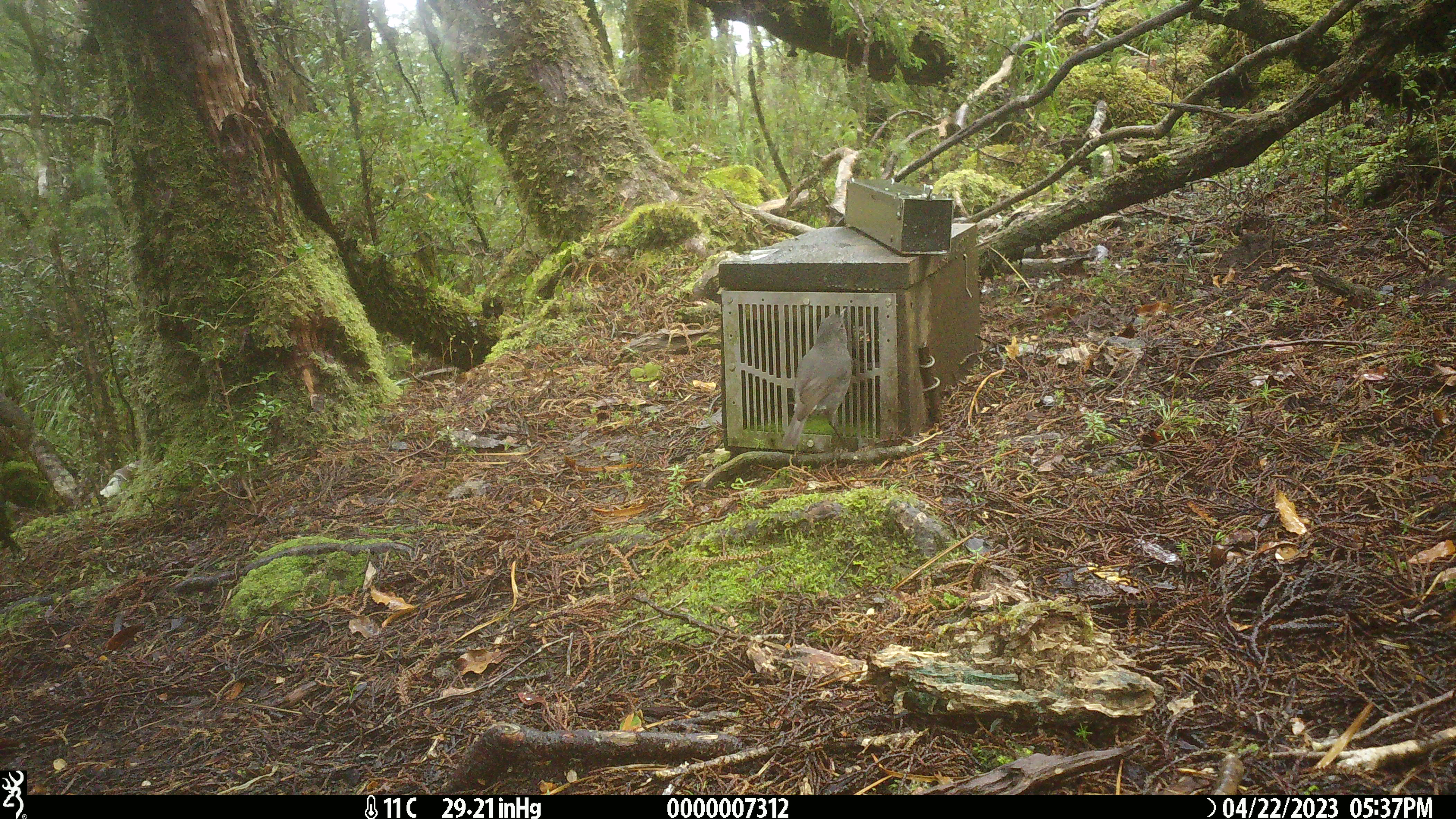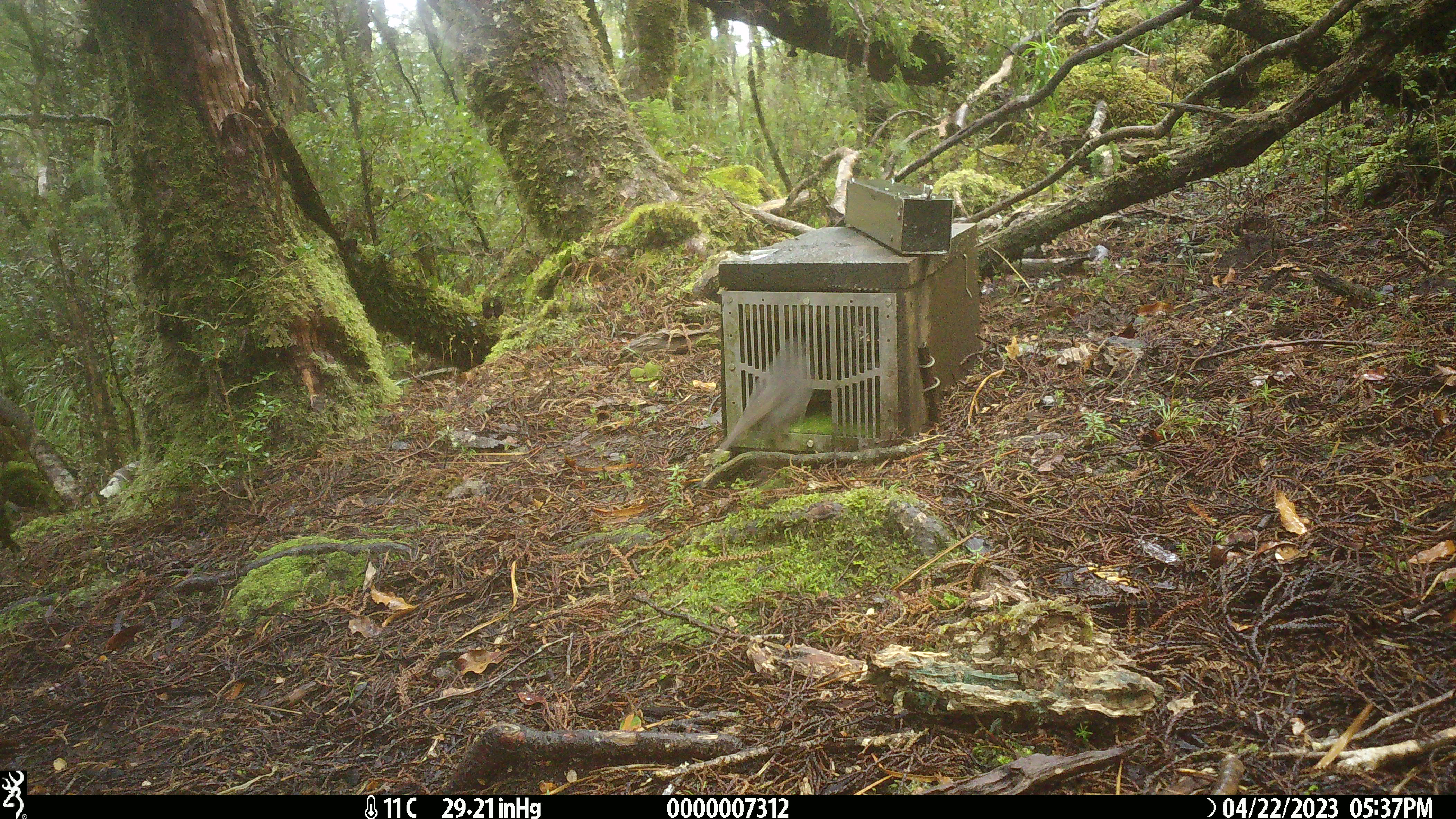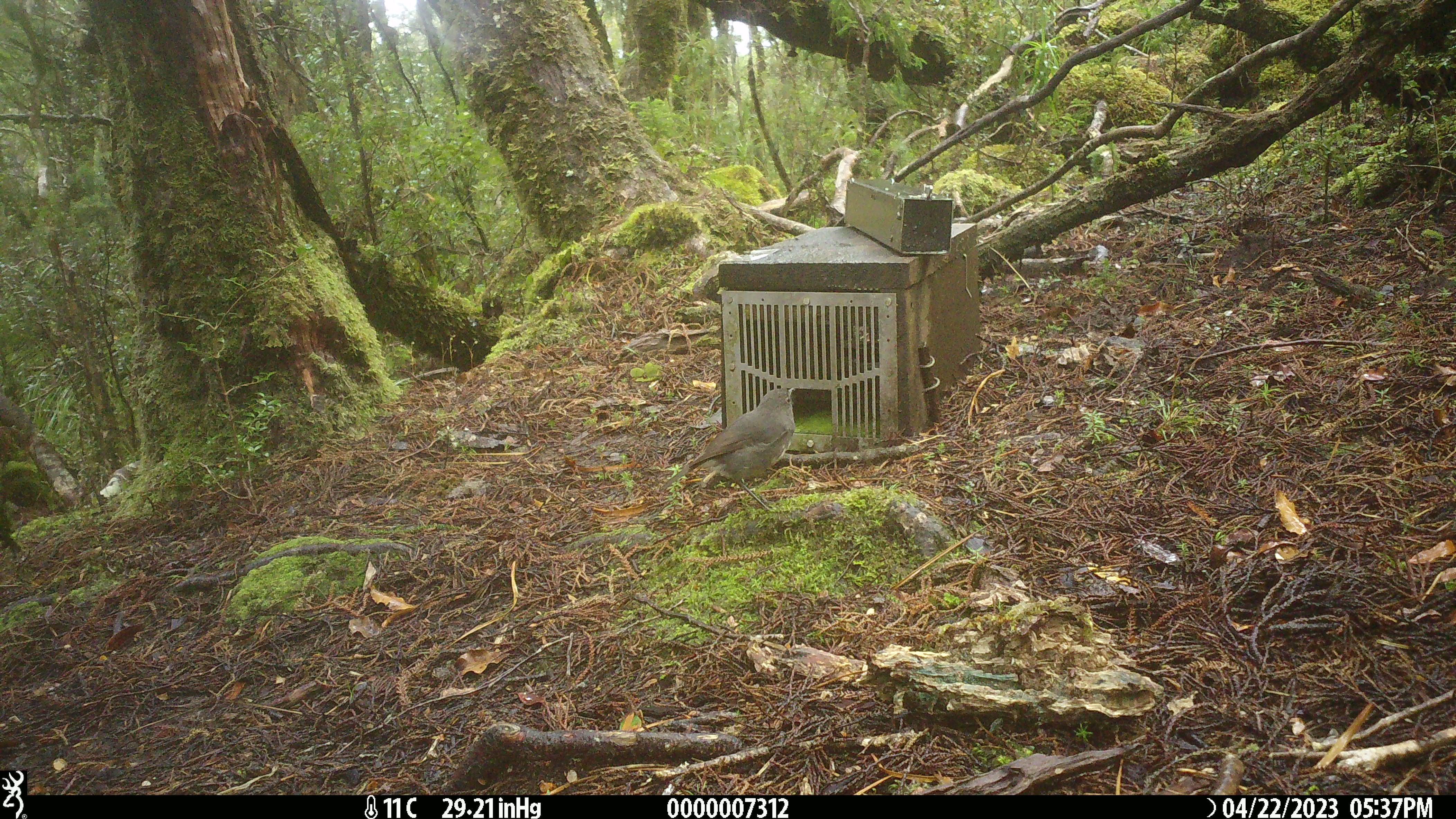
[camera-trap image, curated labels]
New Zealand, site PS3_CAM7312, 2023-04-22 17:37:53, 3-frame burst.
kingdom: Animalia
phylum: Chordata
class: Aves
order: Passeriformes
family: Petroicidae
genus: Petroica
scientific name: Petroica australis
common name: new zealand robin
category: robin